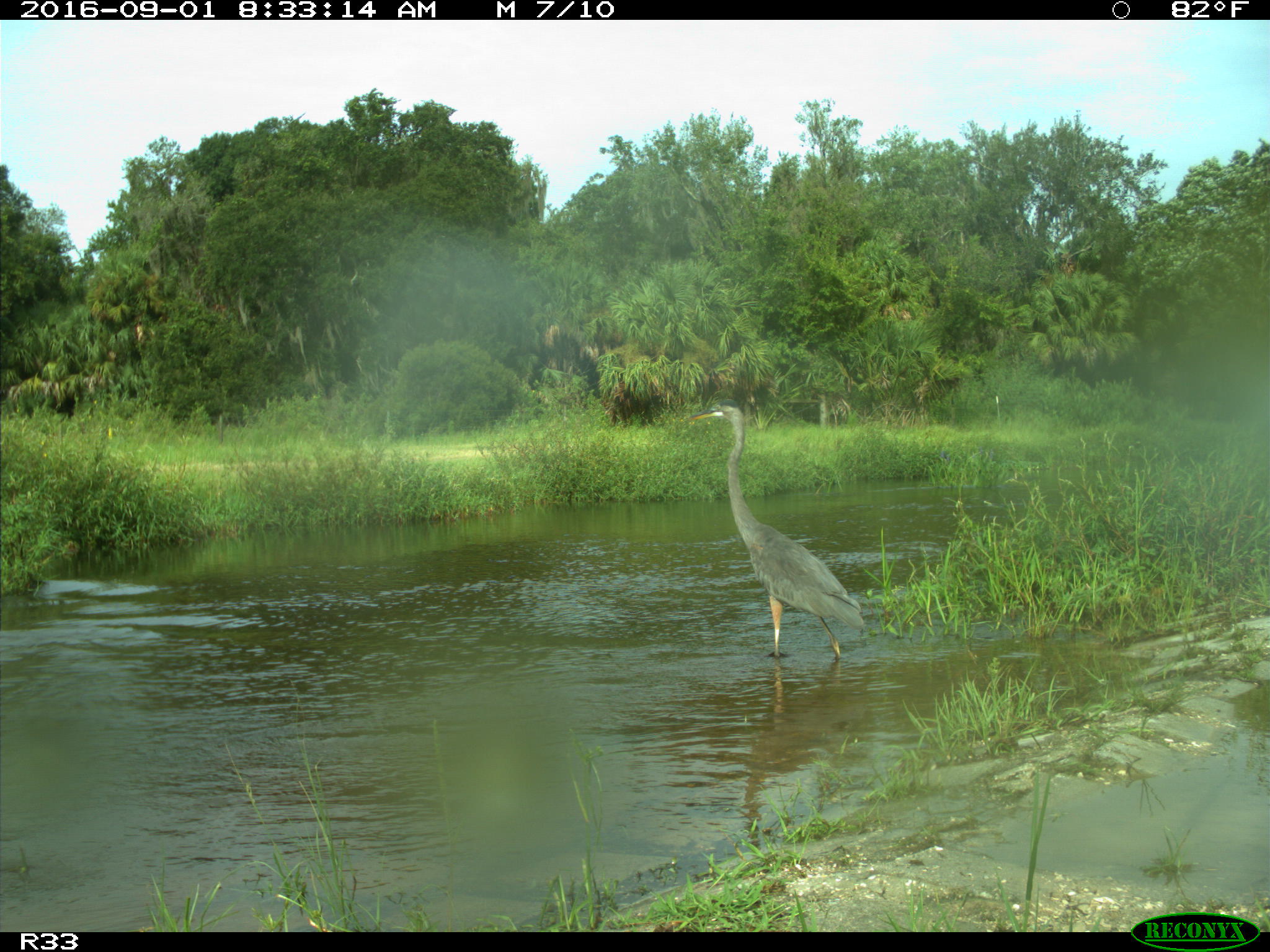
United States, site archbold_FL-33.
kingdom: Animalia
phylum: Chordata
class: Aves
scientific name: Aves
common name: birds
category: unidentified bird